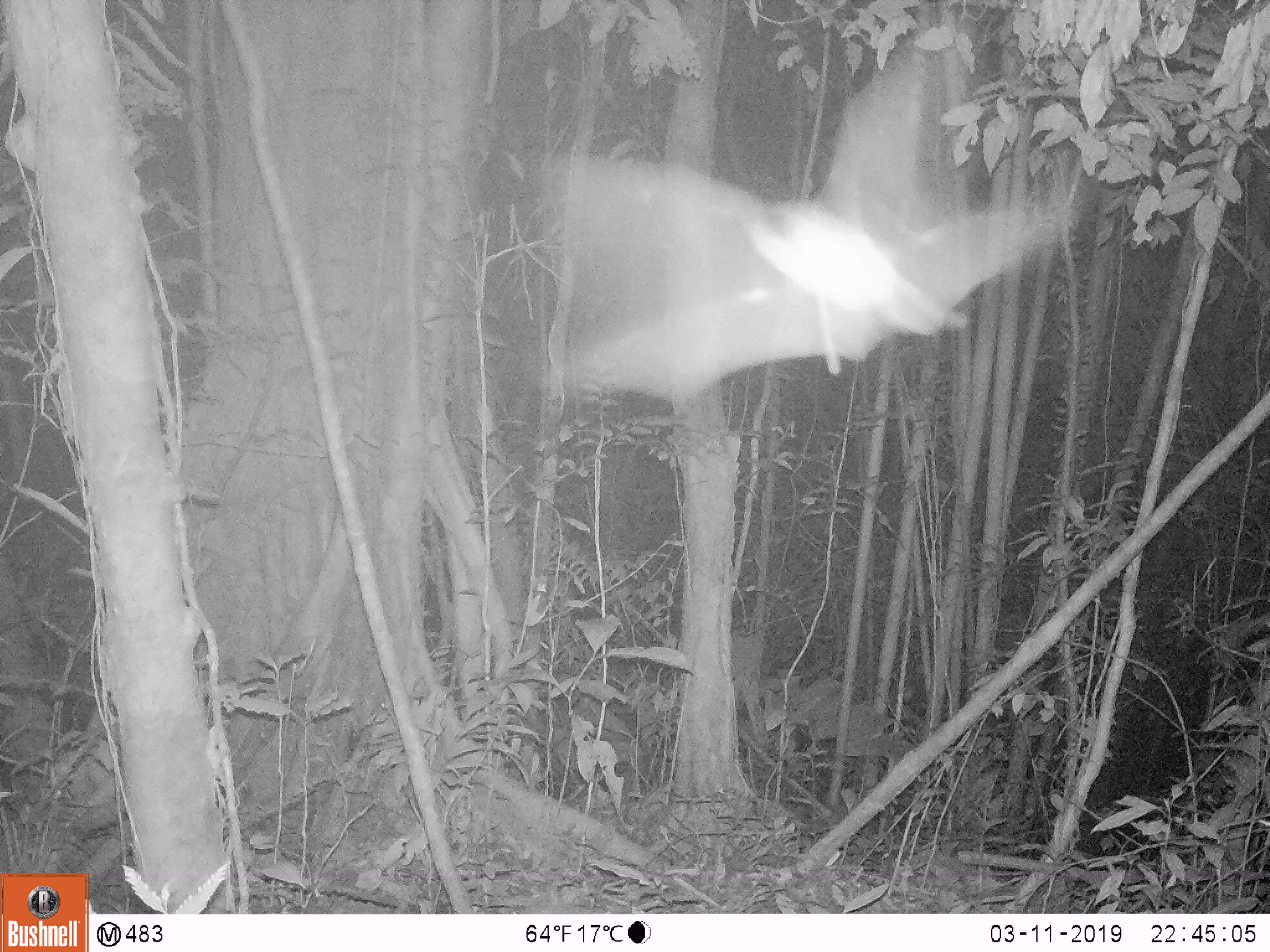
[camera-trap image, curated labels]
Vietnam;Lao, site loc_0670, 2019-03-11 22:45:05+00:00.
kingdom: Animalia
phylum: Chordata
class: Mammalia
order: Chiroptera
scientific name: Chiroptera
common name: bat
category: unidentified bat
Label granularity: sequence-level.